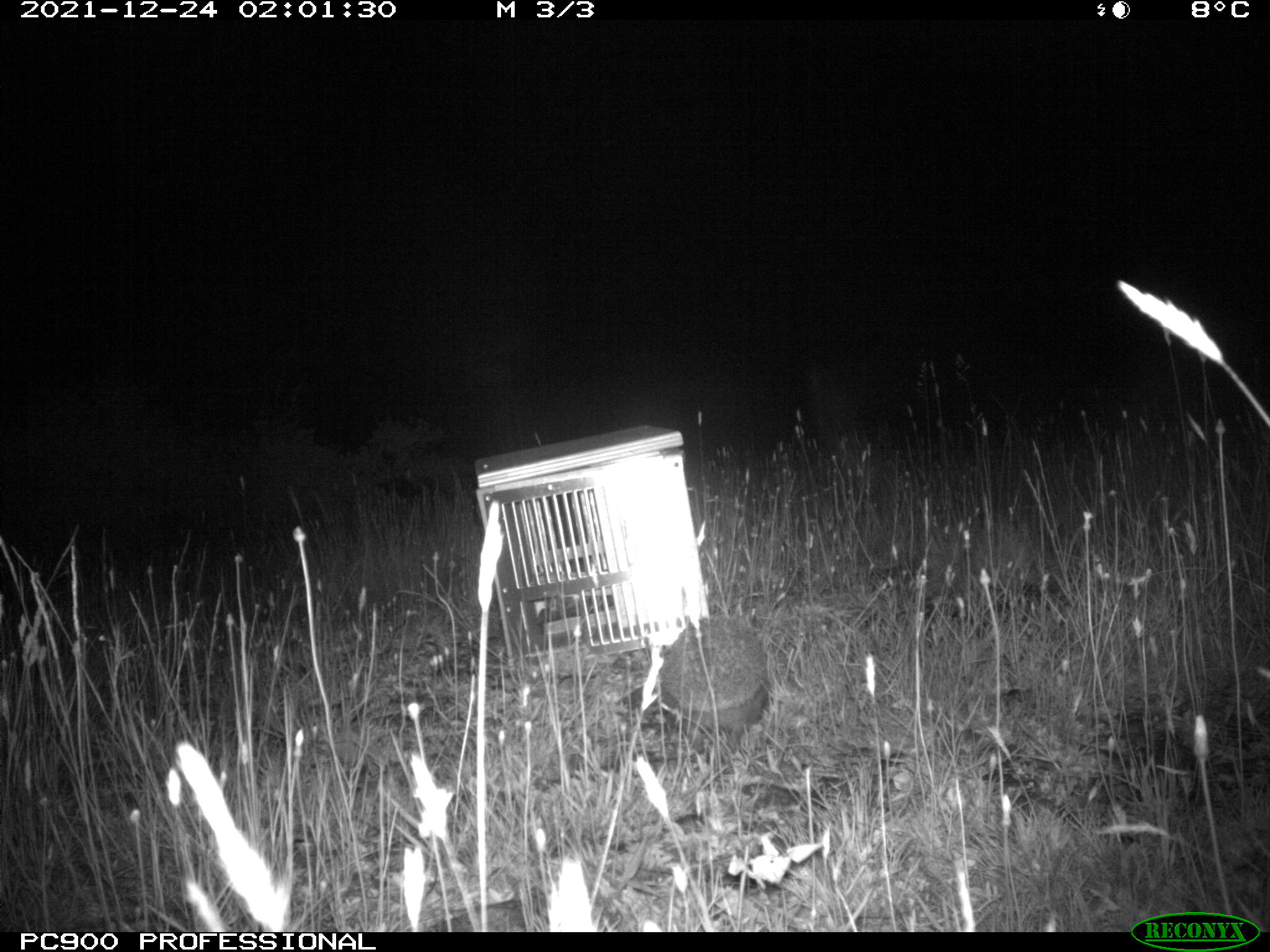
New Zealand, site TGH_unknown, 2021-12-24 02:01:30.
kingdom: Animalia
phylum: Chordata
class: Mammalia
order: Eulipotyphla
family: Erinaceidae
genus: Erinaceus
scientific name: Erinaceus europaeus europaeus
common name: european hedgehog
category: hedgehog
Hedgehog (european hedgehog) (Erinaceus europaeus europaeus).